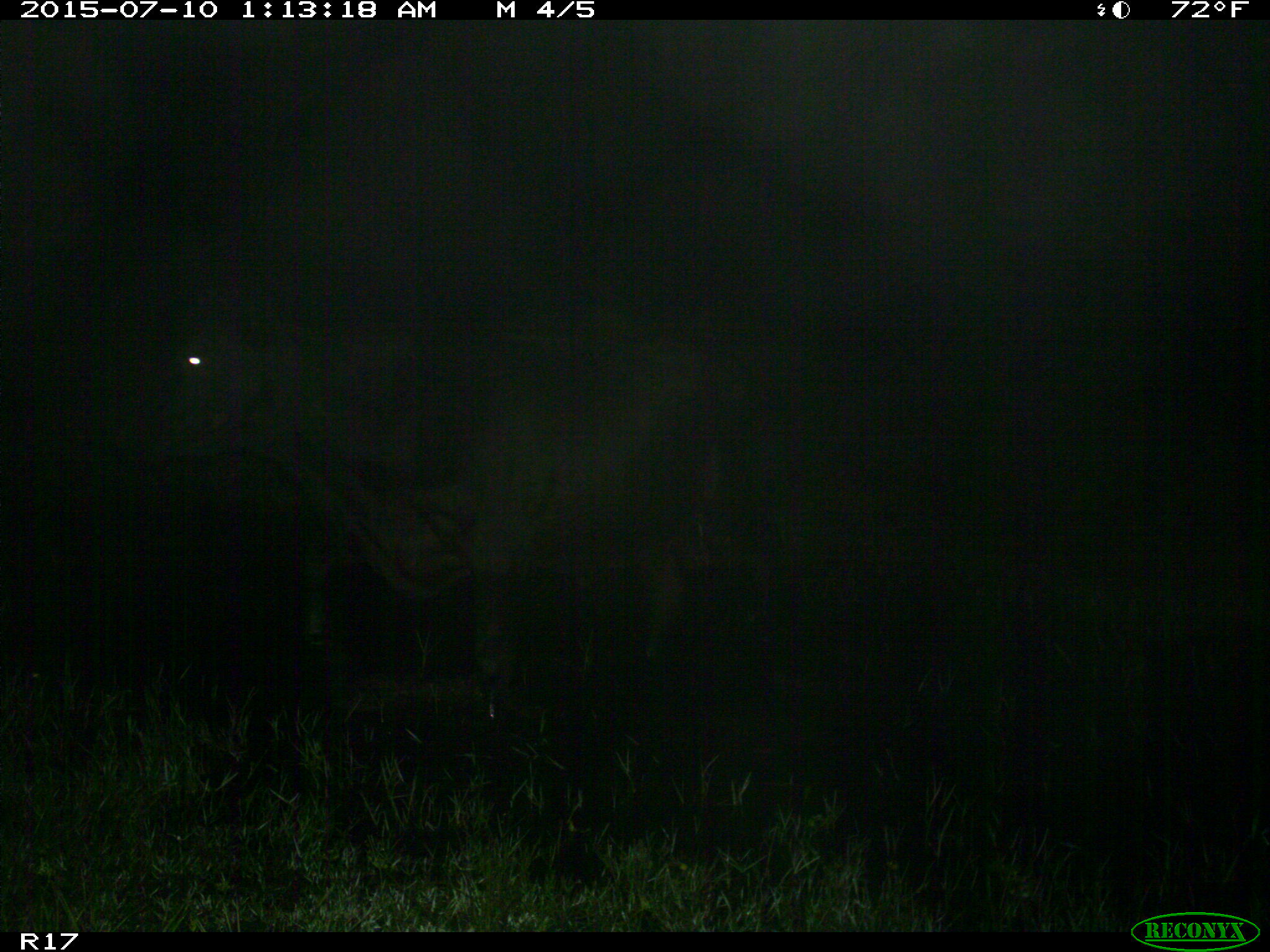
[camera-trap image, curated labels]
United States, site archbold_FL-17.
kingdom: Animalia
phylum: Chordata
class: Mammalia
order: Artiodactyla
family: Bovidae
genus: Bos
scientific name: Bos taurus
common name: domestic cow